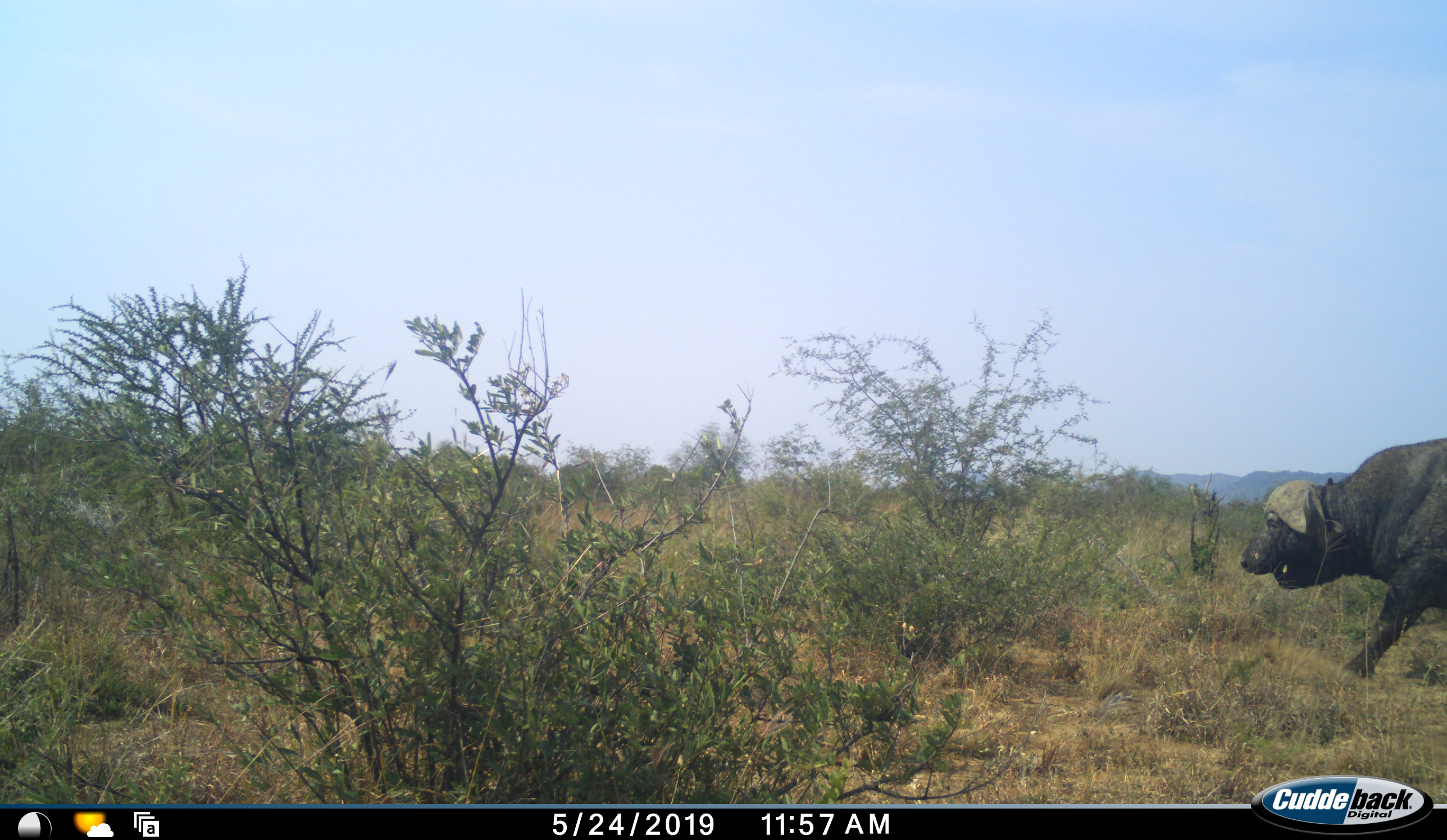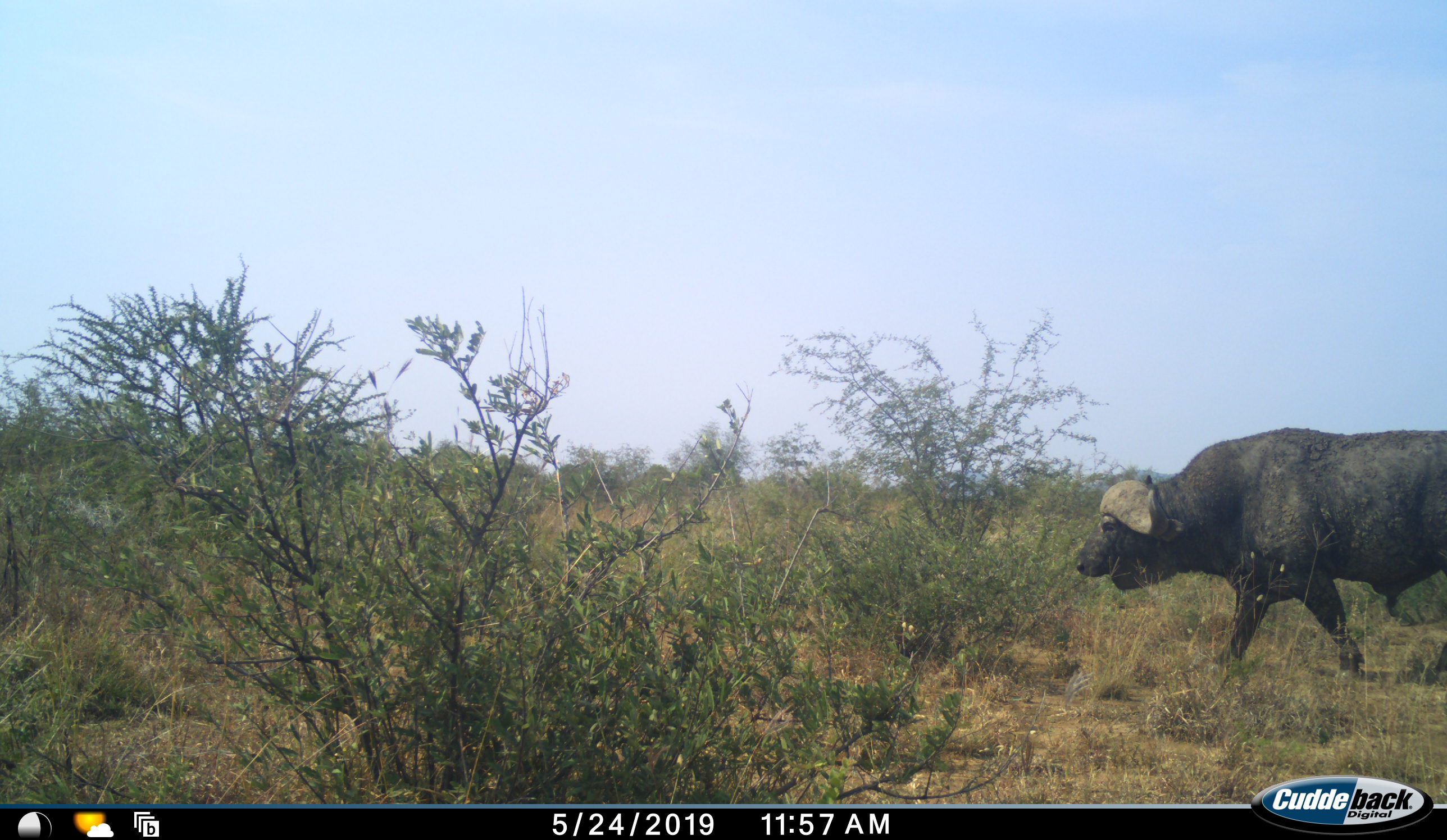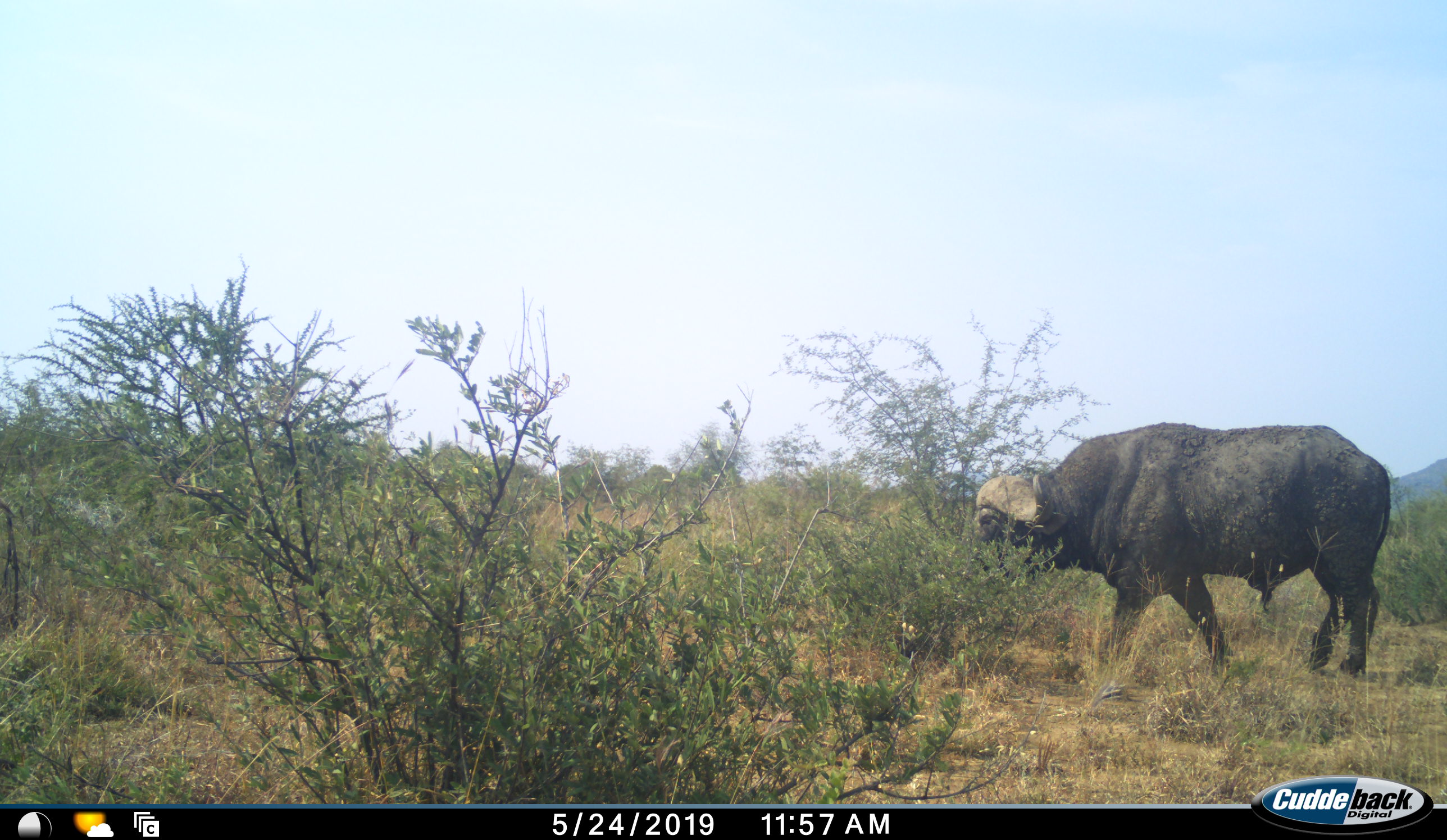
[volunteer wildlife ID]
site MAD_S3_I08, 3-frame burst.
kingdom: Animalia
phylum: Chordata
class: Mammalia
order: Artiodactyla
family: Bovidae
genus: Syncerus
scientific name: Syncerus caffer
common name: african buffalo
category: buffalo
Buffalo (african buffalo) (Syncerus caffer), count 1. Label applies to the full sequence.